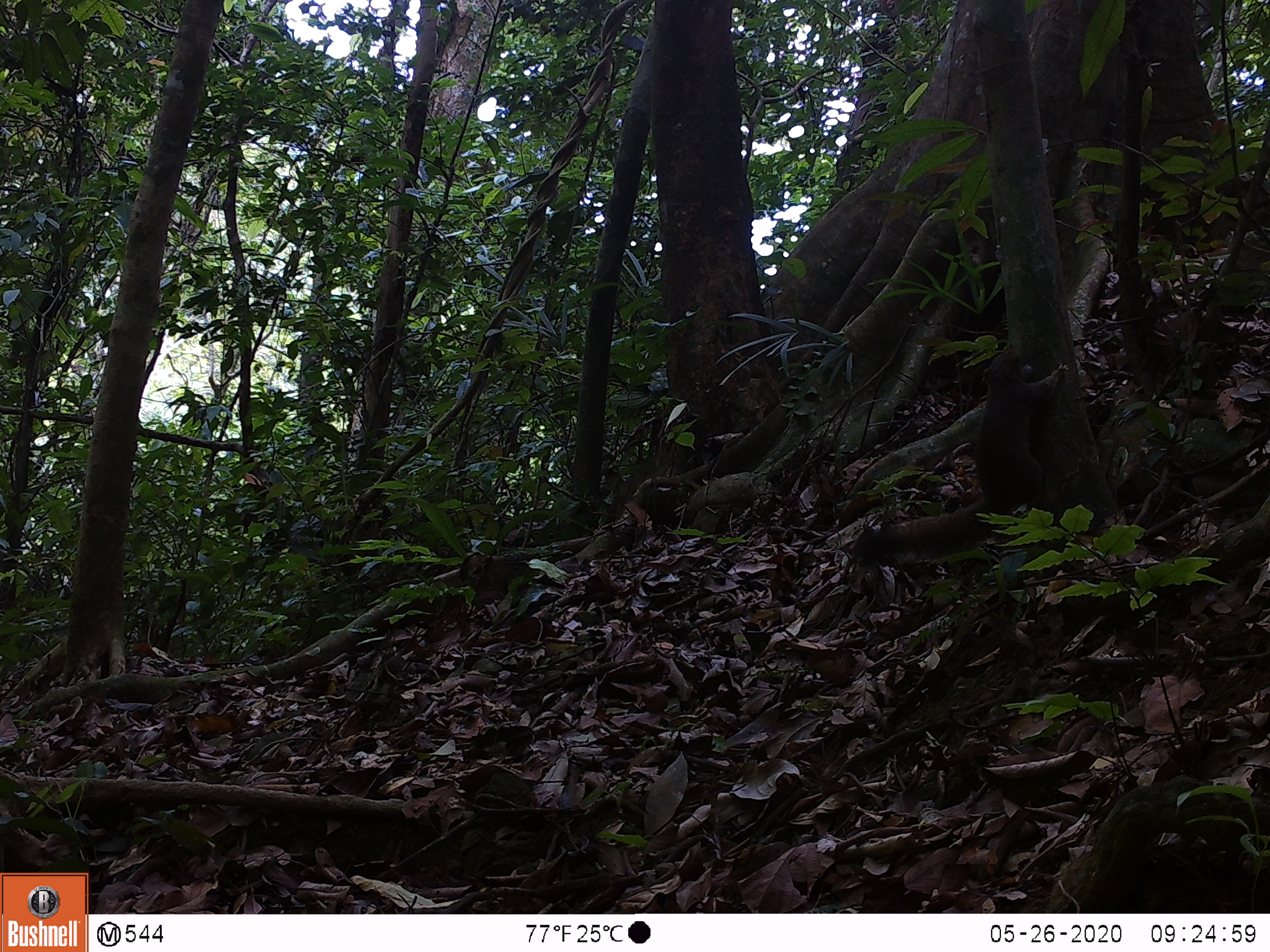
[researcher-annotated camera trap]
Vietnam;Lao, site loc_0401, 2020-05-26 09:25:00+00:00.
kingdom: Animalia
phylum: Chordata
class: Mammalia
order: Rodentia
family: Sciuridae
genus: Callosciurus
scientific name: Callosciurus erythraeus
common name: pallas's squirrel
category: pallass squirrel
Pallass squirrel (pallas's squirrel) (Callosciurus erythraeus). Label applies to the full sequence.